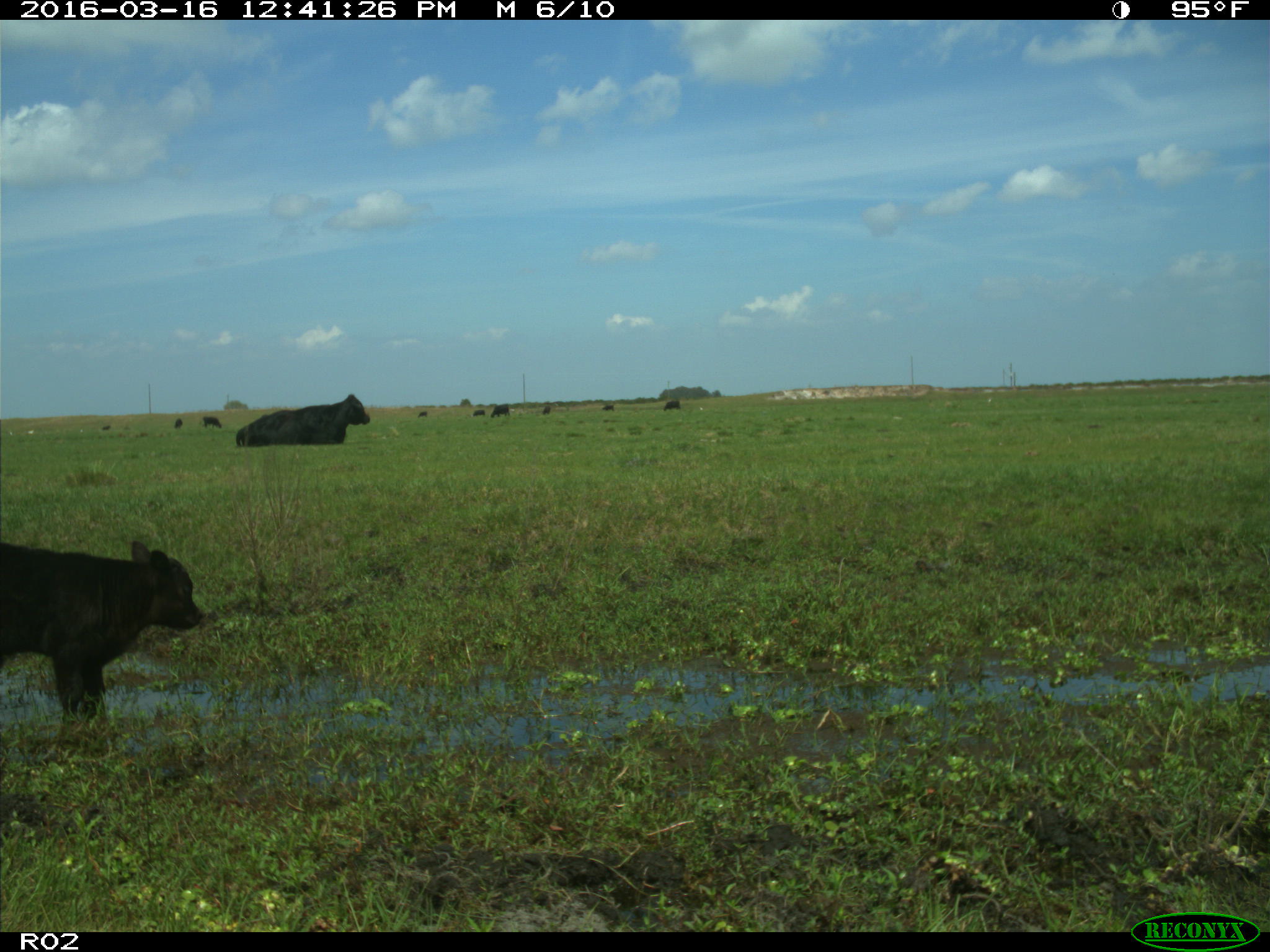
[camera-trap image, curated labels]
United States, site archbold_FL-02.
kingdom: Animalia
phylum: Chordata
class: Mammalia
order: Artiodactyla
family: Bovidae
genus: Bos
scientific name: Bos taurus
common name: domestic cow